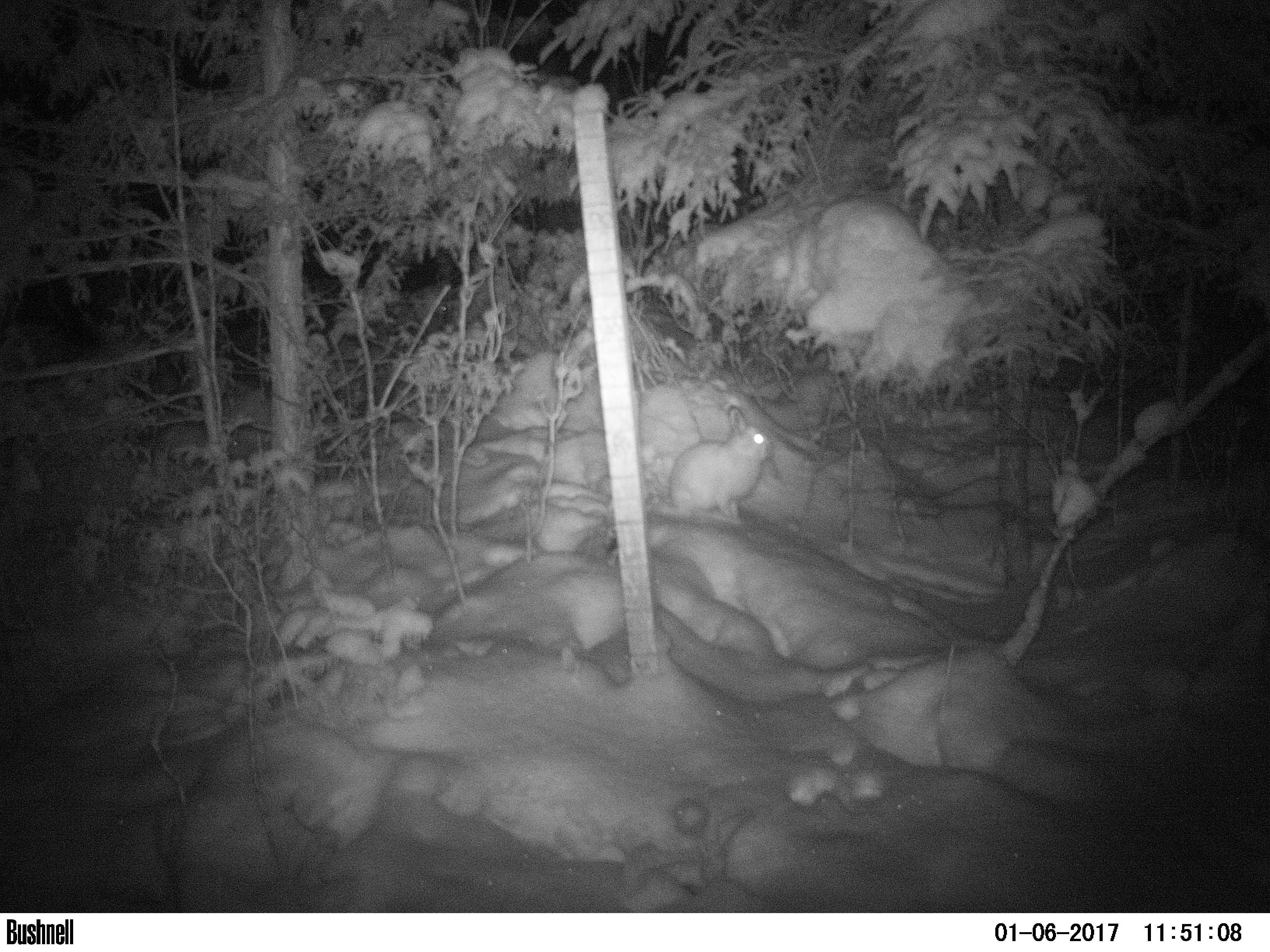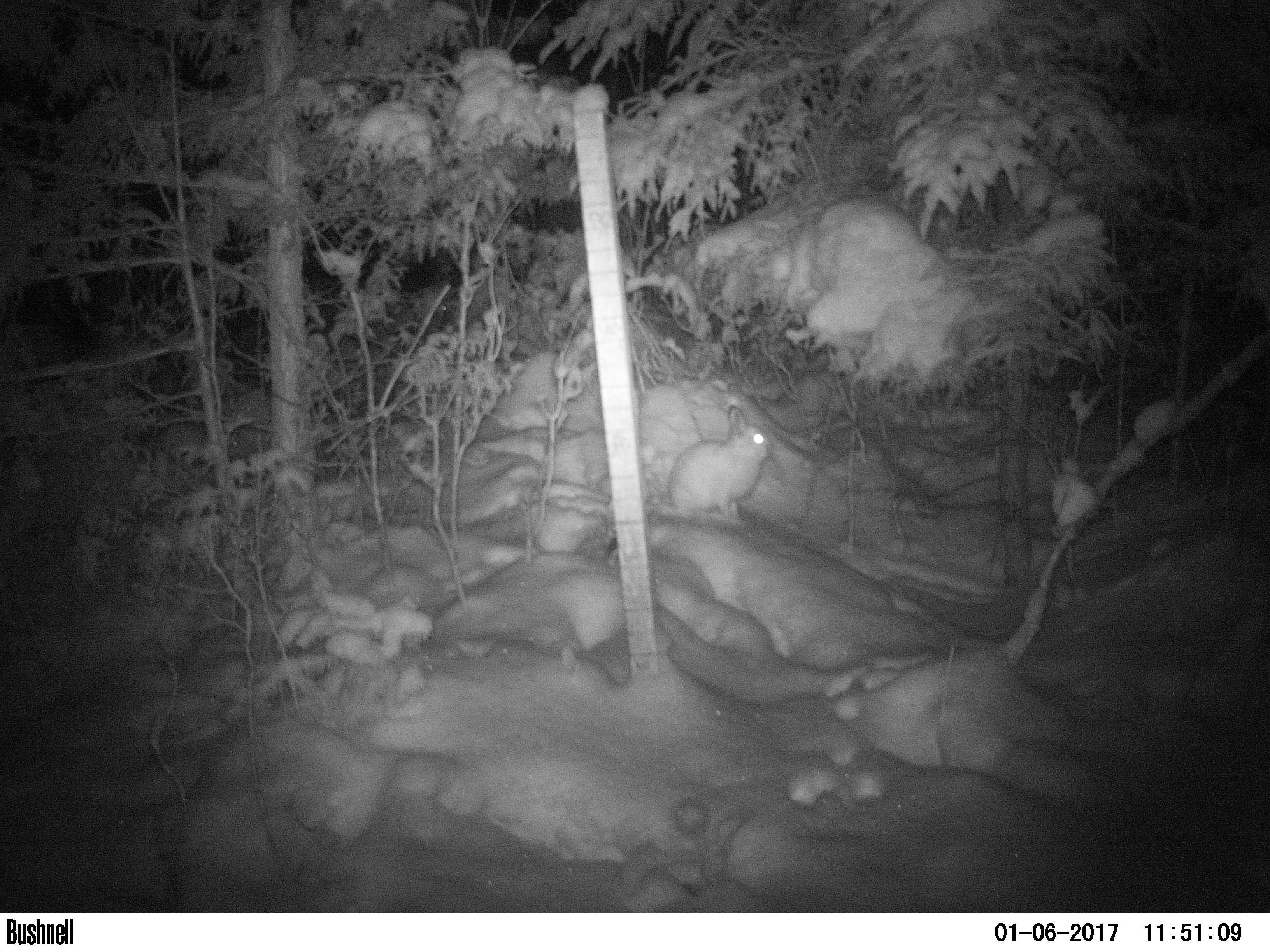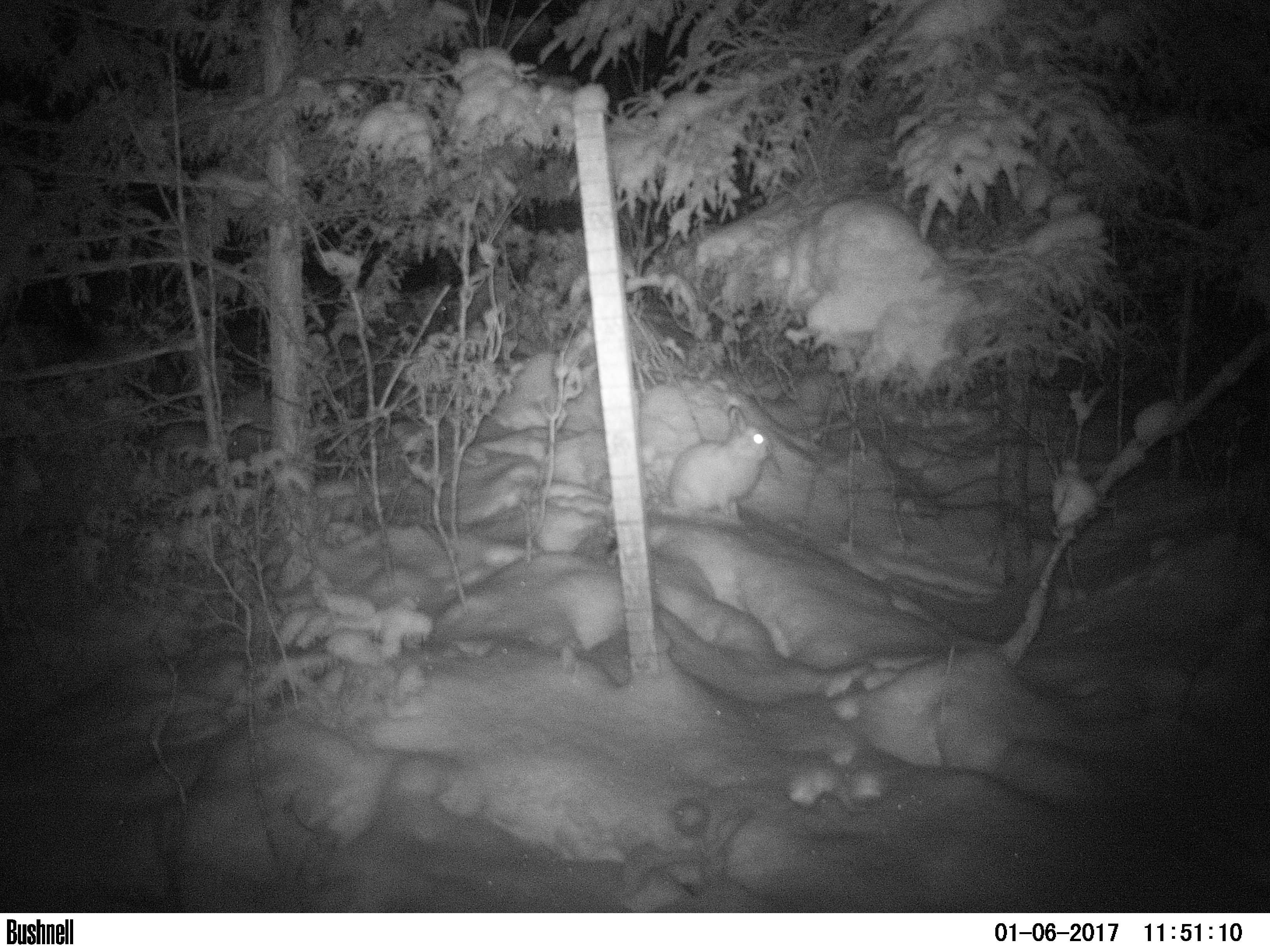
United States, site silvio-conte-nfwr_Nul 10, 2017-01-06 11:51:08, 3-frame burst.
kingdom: Animalia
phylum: Chordata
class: Mammalia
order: Lagomorpha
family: Leporidae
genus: Lepus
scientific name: Lepus americanus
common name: snowshoe hare